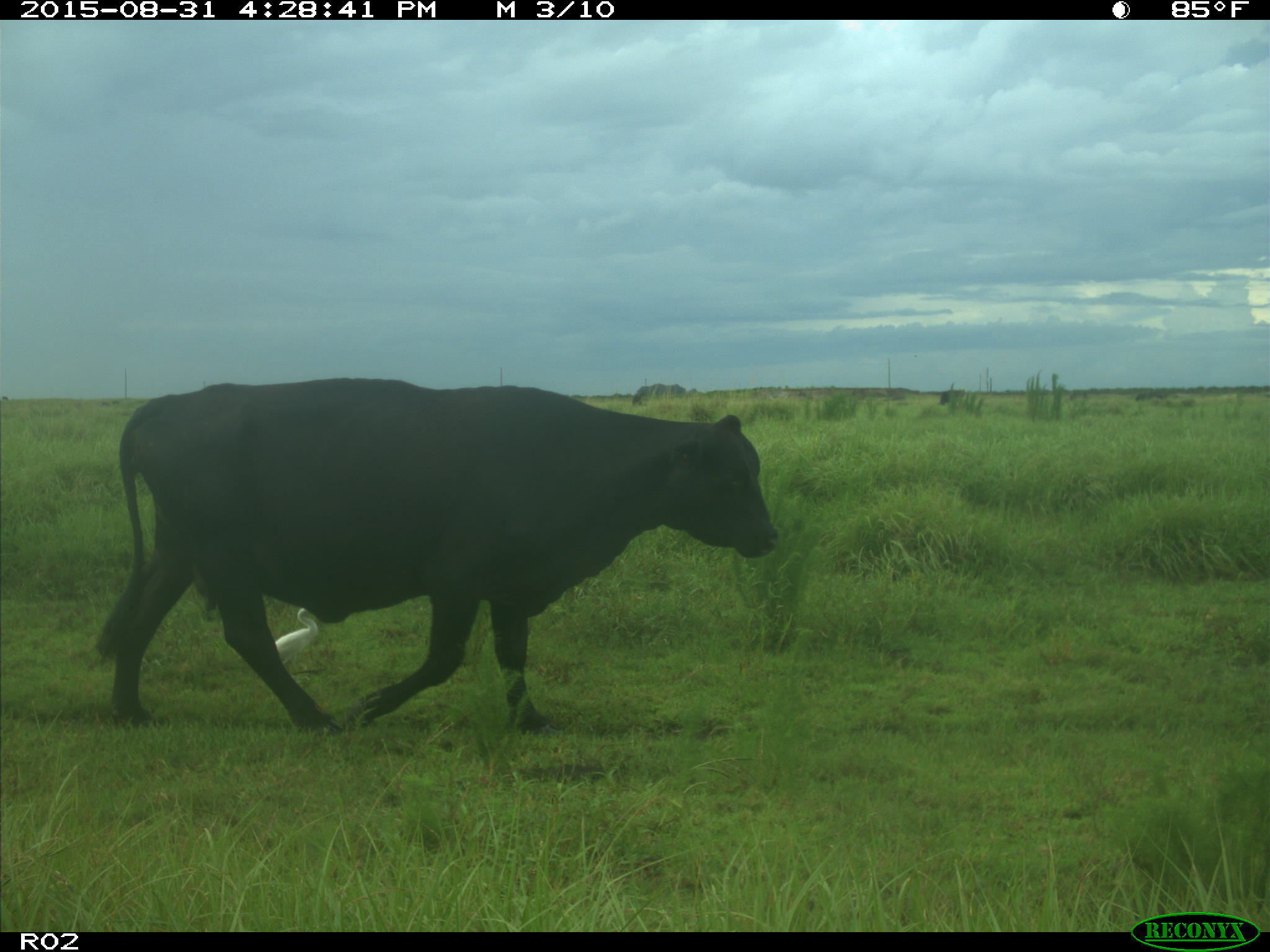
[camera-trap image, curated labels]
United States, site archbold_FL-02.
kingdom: Animalia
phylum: Chordata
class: Mammalia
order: Artiodactyla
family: Bovidae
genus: Bos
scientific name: Bos taurus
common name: domestic cow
Bos taurus (domestic cow).